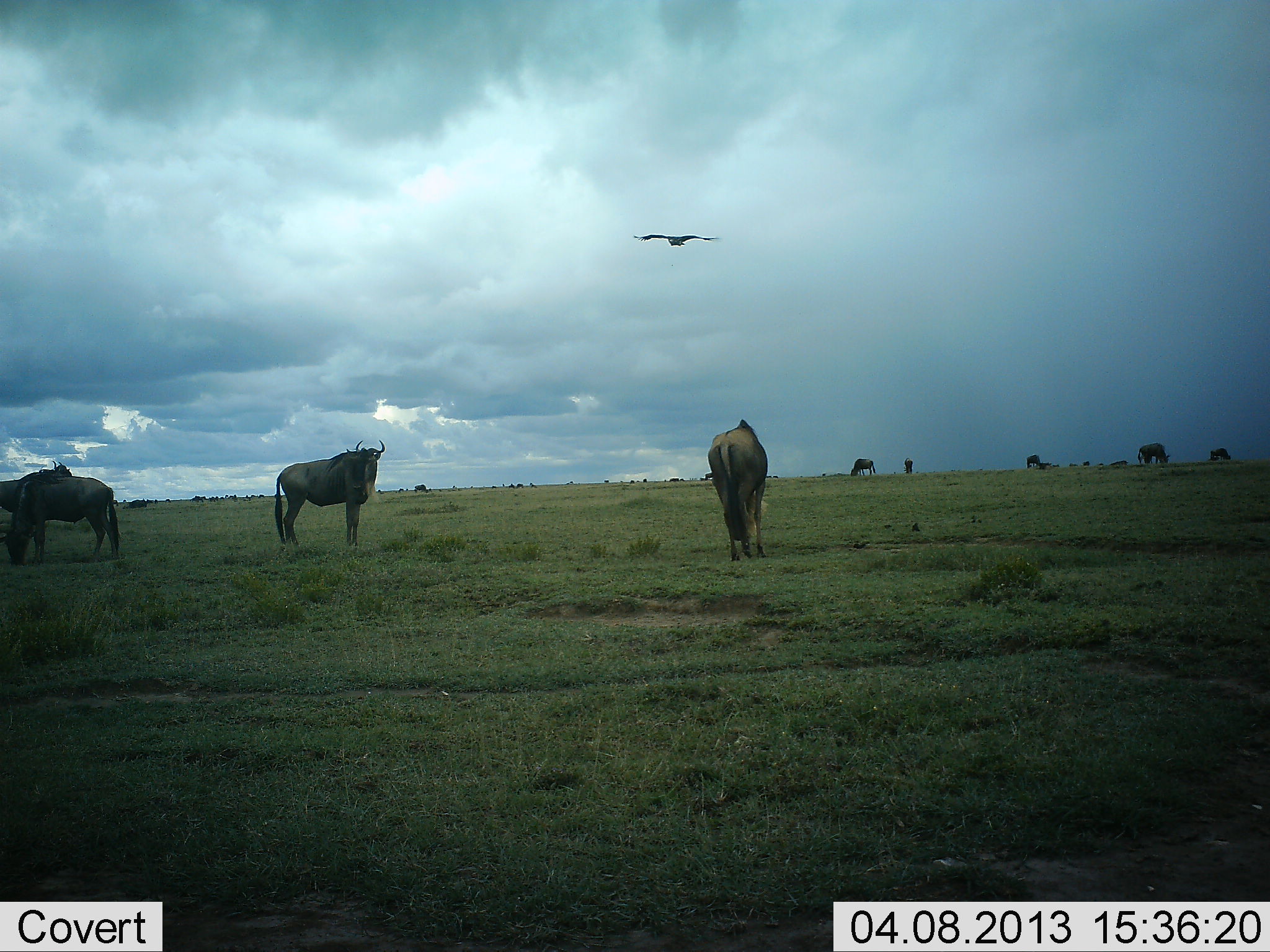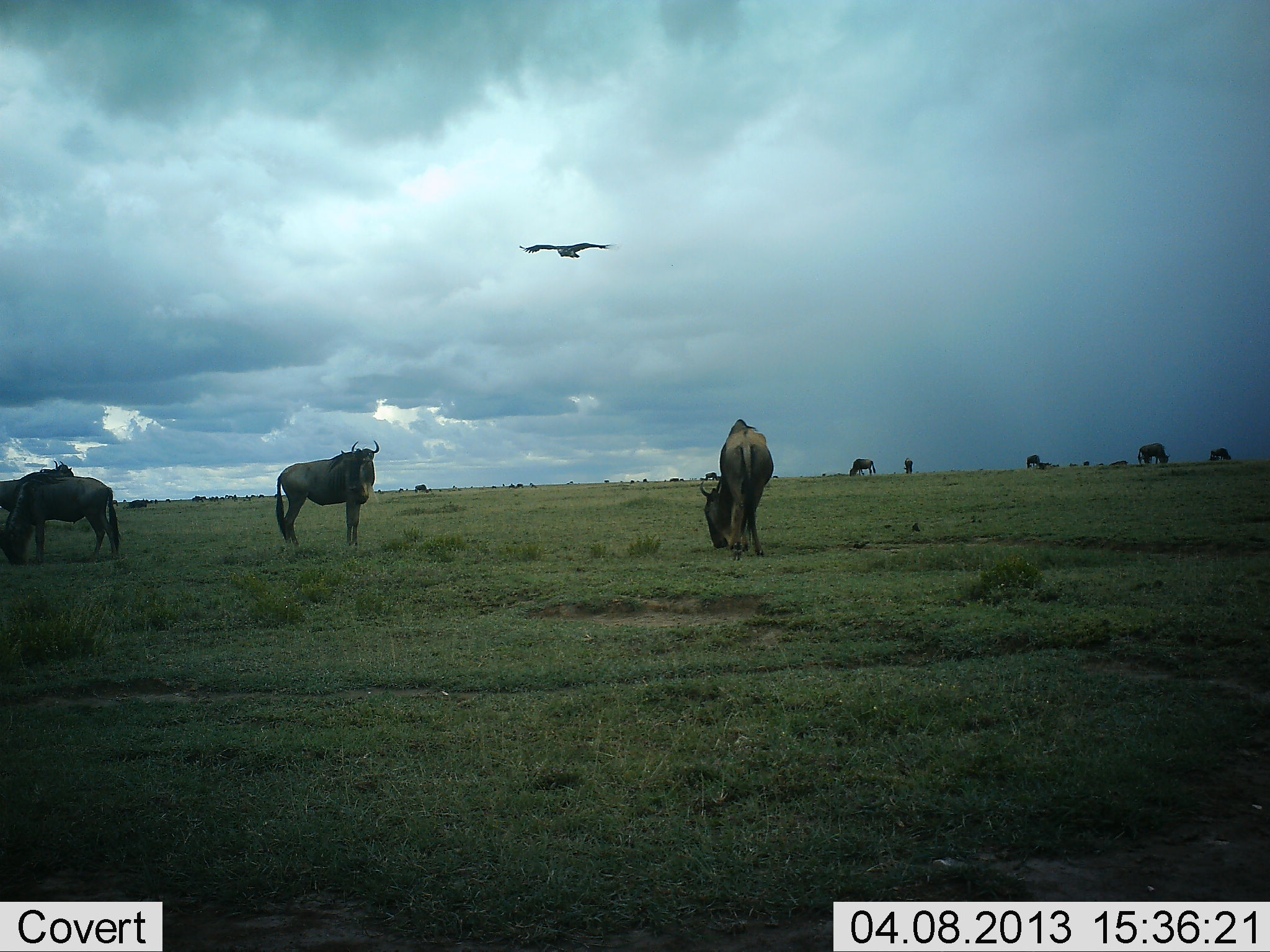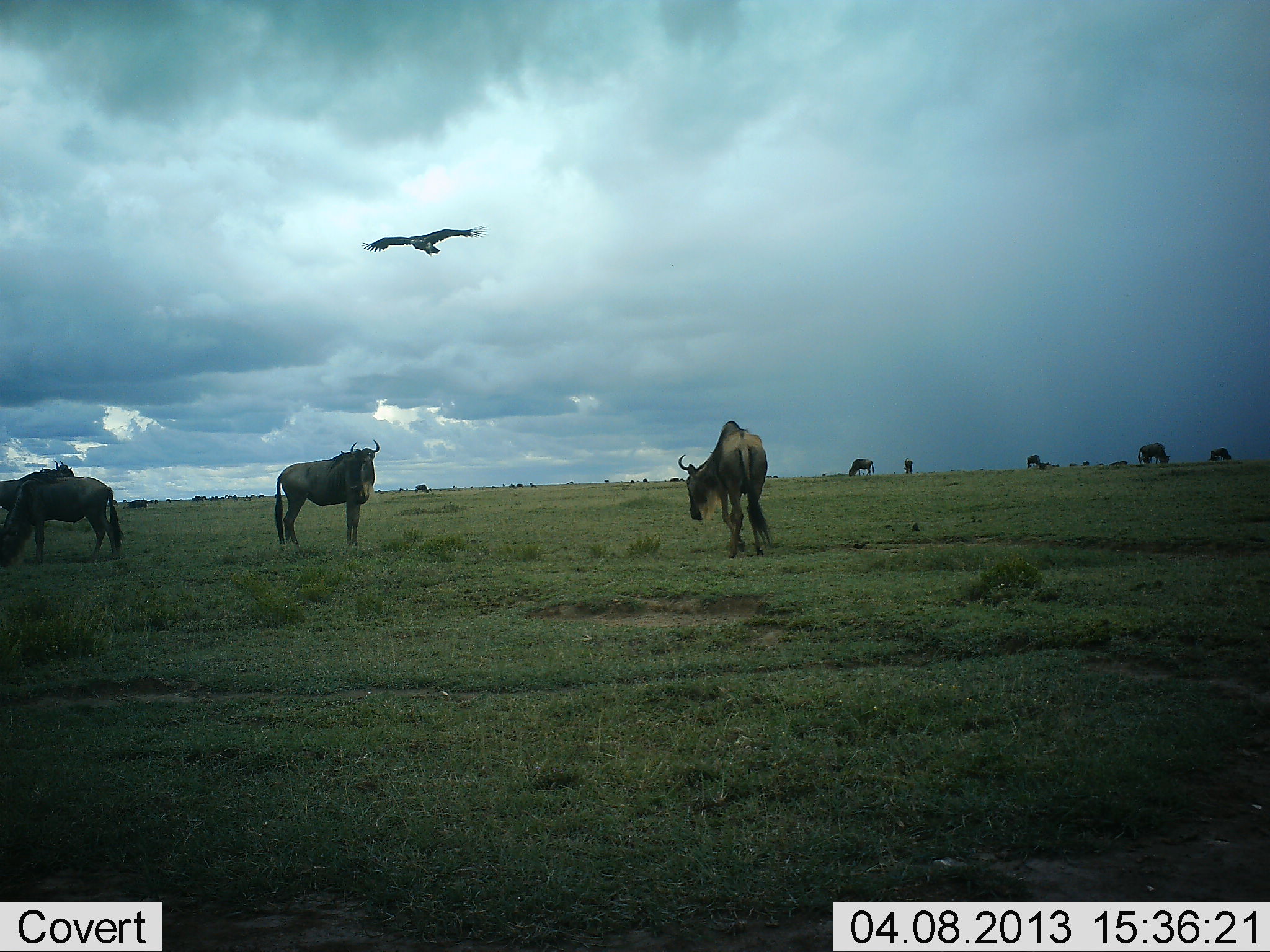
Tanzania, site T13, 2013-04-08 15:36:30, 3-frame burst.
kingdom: Animalia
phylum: Chordata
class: Aves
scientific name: Aves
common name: bird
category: otherbird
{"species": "otherbird (bird) (Aves)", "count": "1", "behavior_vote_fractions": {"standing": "0%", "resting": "0%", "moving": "100%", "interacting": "0%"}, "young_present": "0%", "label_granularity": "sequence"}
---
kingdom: Animalia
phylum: Chordata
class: Mammalia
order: Artiodactyla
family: Bovidae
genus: Connochaetes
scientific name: Connochaetes taurinus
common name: blue wildebeest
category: wildebeest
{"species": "wildebeest (blue wildebeest) (Connochaetes taurinus)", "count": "9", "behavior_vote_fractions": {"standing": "100%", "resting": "8%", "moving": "0%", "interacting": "0%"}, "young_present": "0%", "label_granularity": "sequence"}